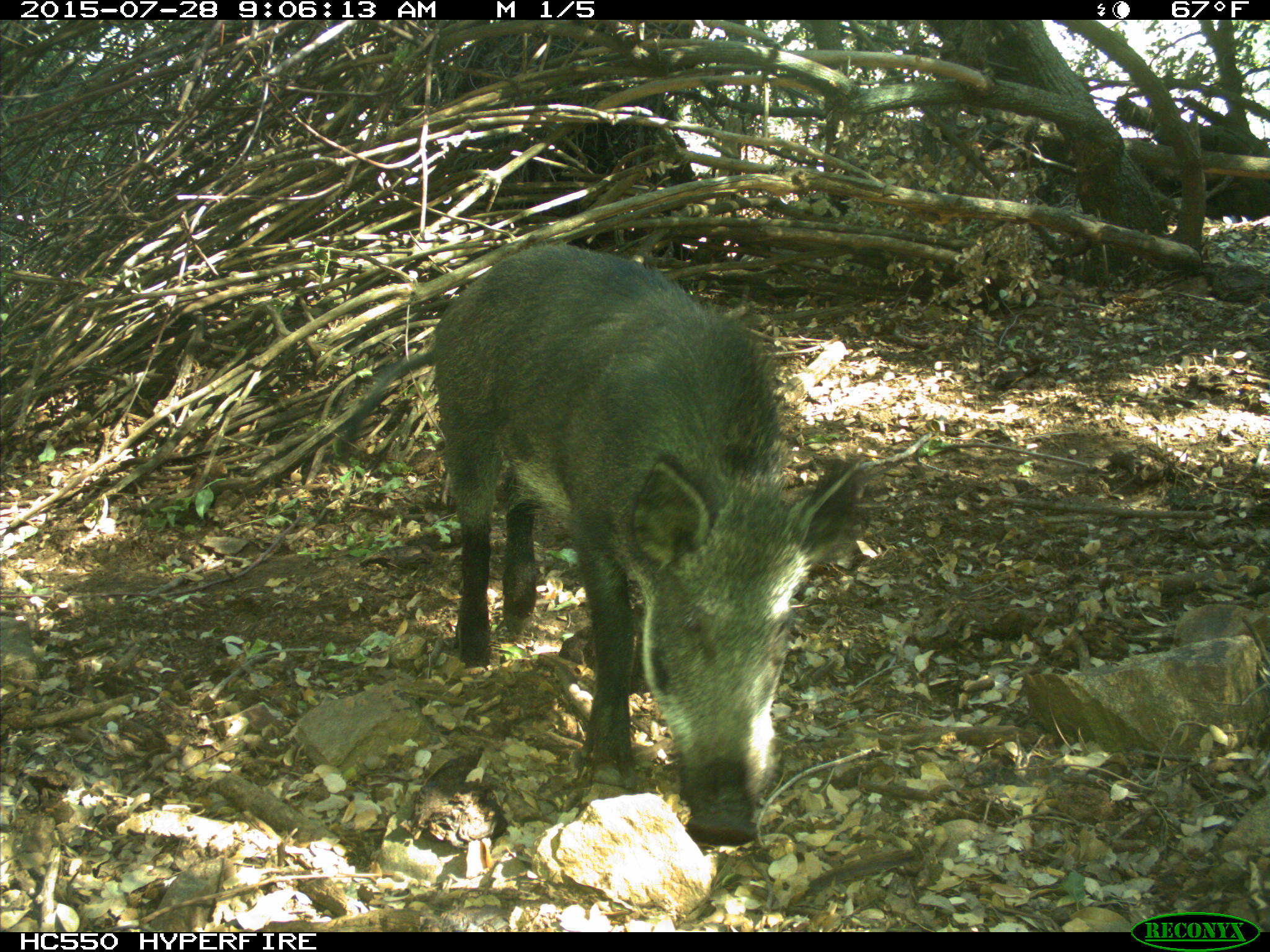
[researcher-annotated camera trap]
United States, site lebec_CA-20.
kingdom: Animalia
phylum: Chordata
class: Mammalia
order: Artiodactyla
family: Suidae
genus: Sus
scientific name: Sus scrofa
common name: wild boar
Sus scrofa (wild boar).